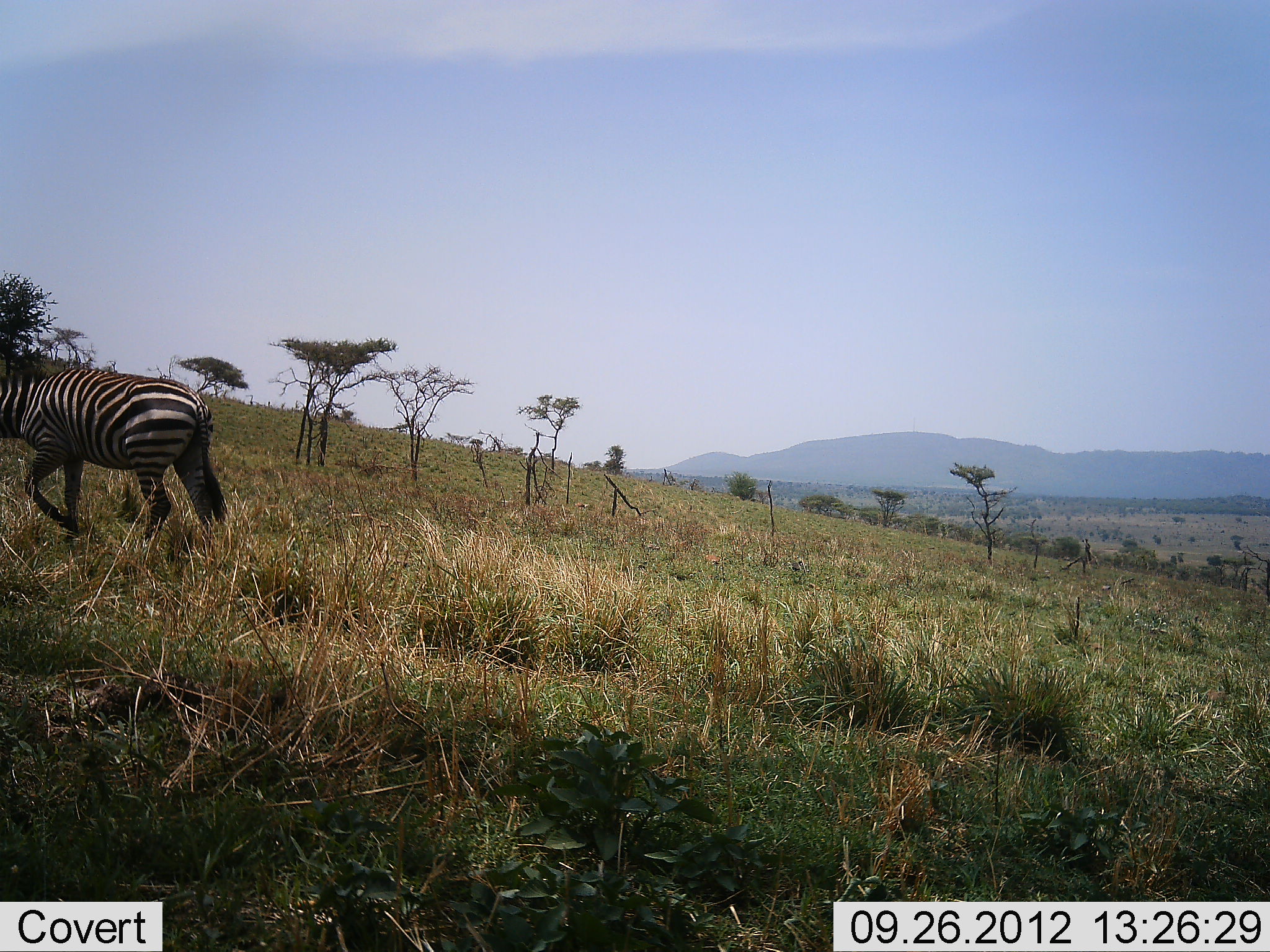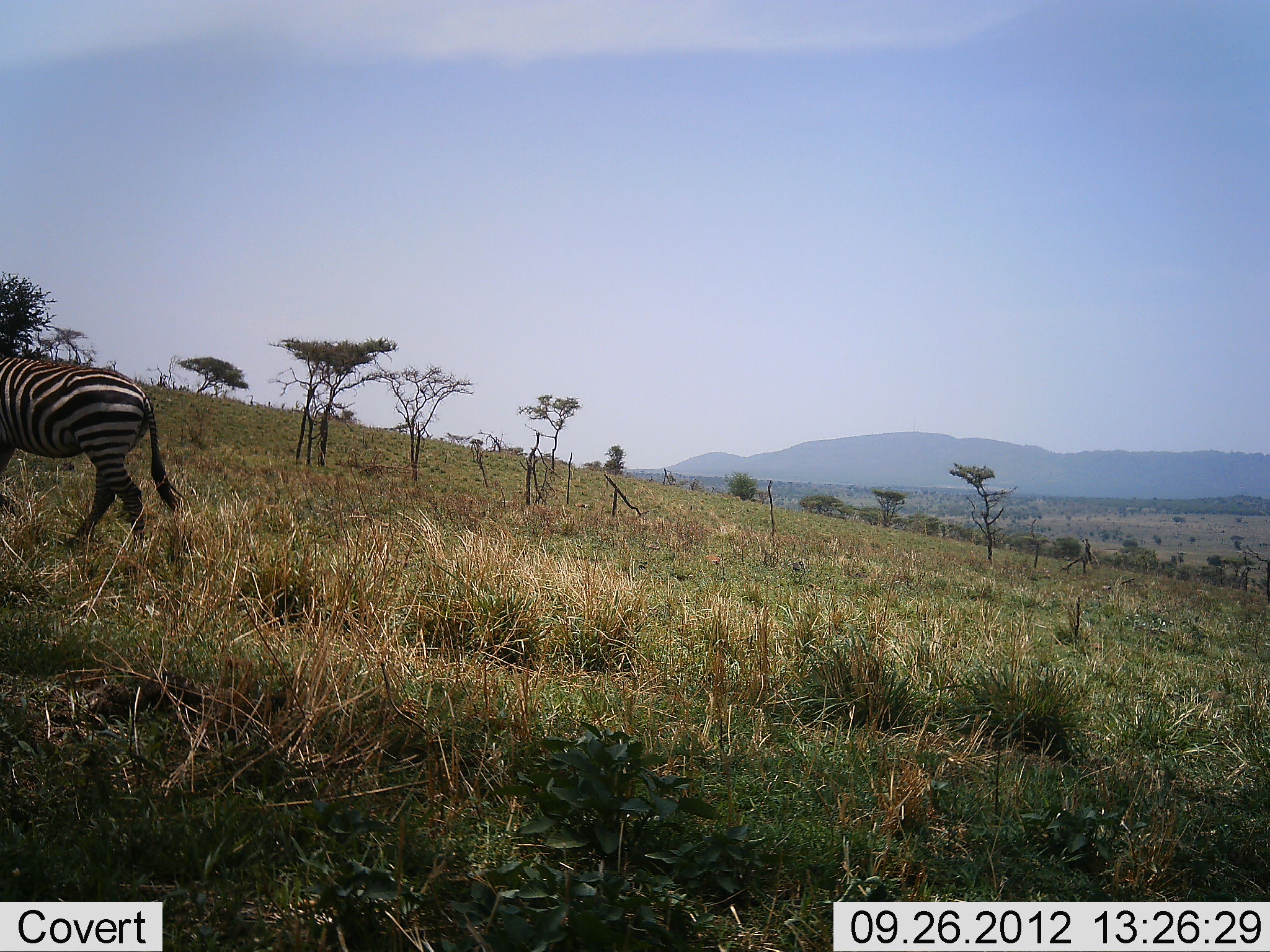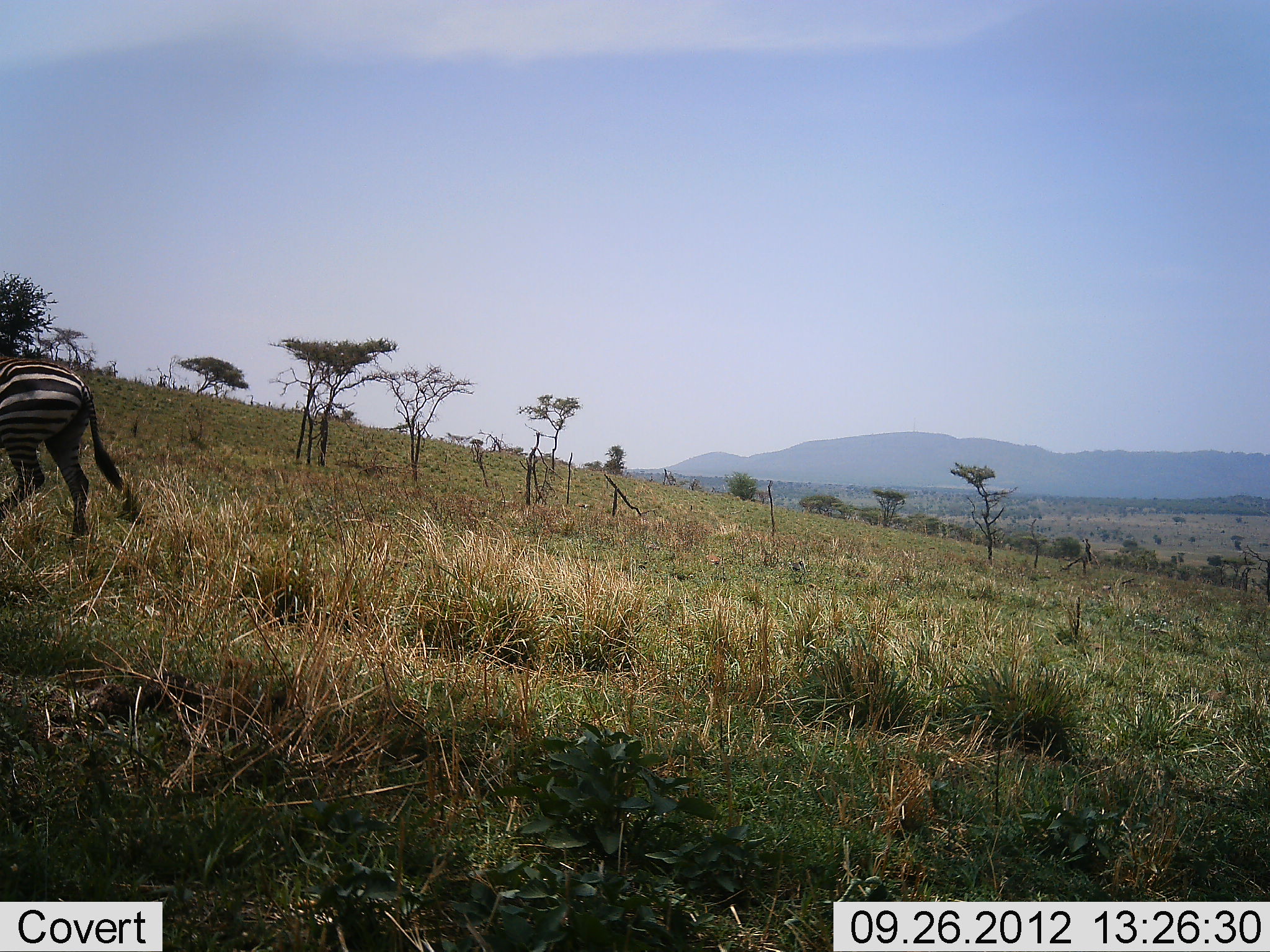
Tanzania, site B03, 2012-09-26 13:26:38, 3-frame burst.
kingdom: Animalia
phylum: Chordata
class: Mammalia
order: Perissodactyla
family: Equidae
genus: Equus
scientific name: Equus quagga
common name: plains zebra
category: zebra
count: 1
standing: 0%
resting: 0%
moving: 100%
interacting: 0%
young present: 0%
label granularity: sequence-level